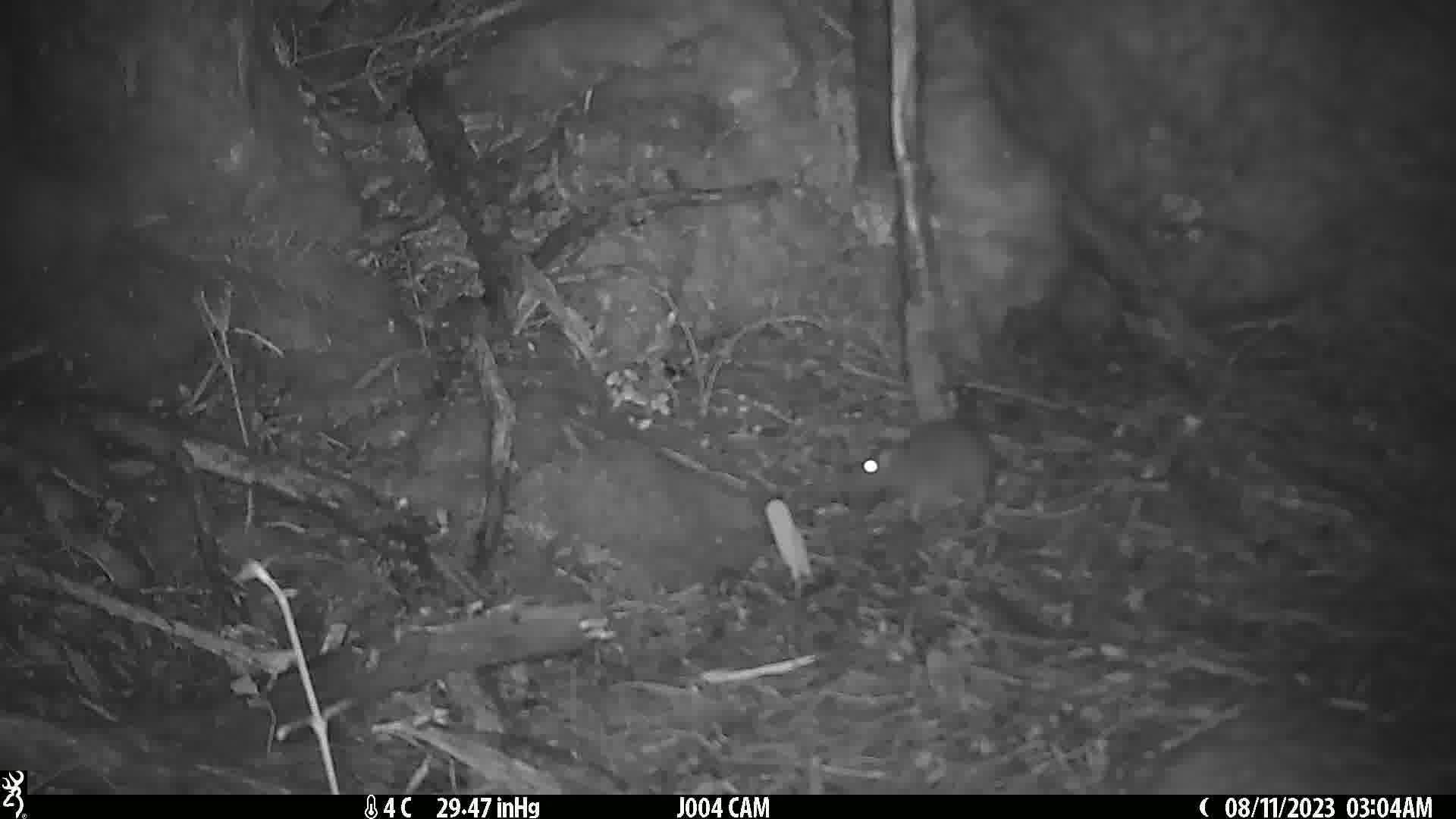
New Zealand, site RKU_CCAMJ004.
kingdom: Animalia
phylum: Chordata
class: Mammalia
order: Rodentia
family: Muridae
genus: Rattus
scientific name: Rattus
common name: rat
Rat (Rattus).